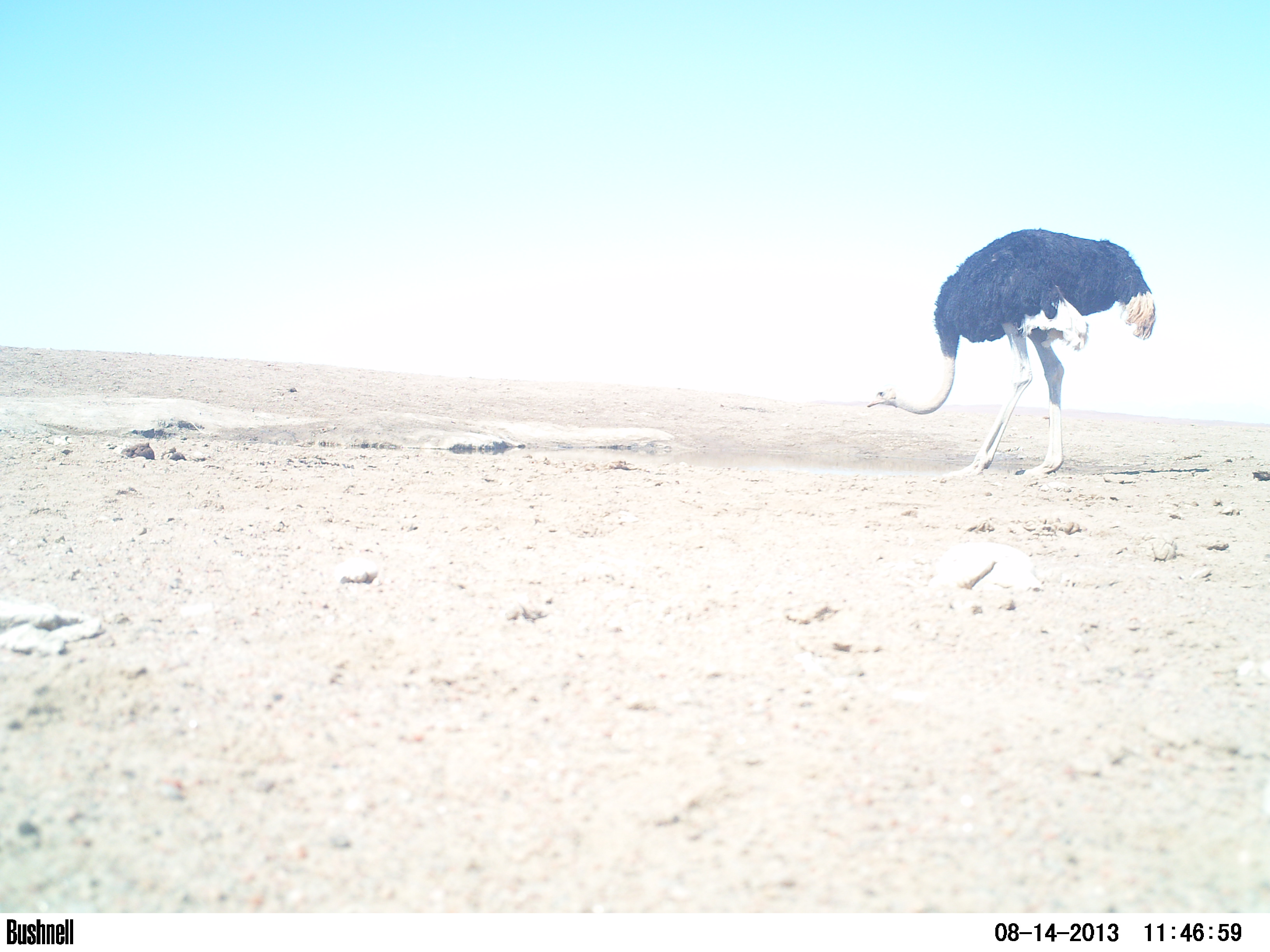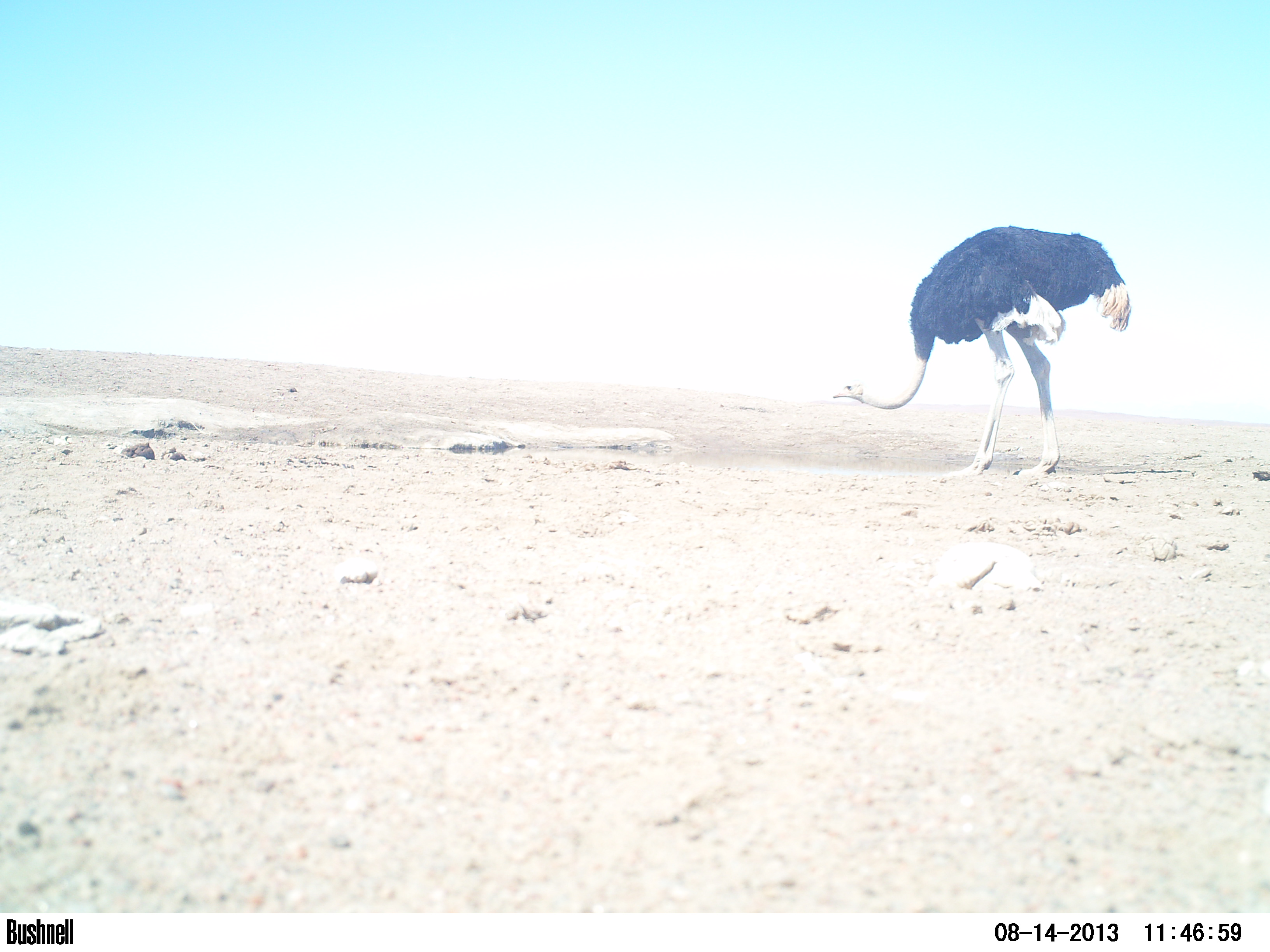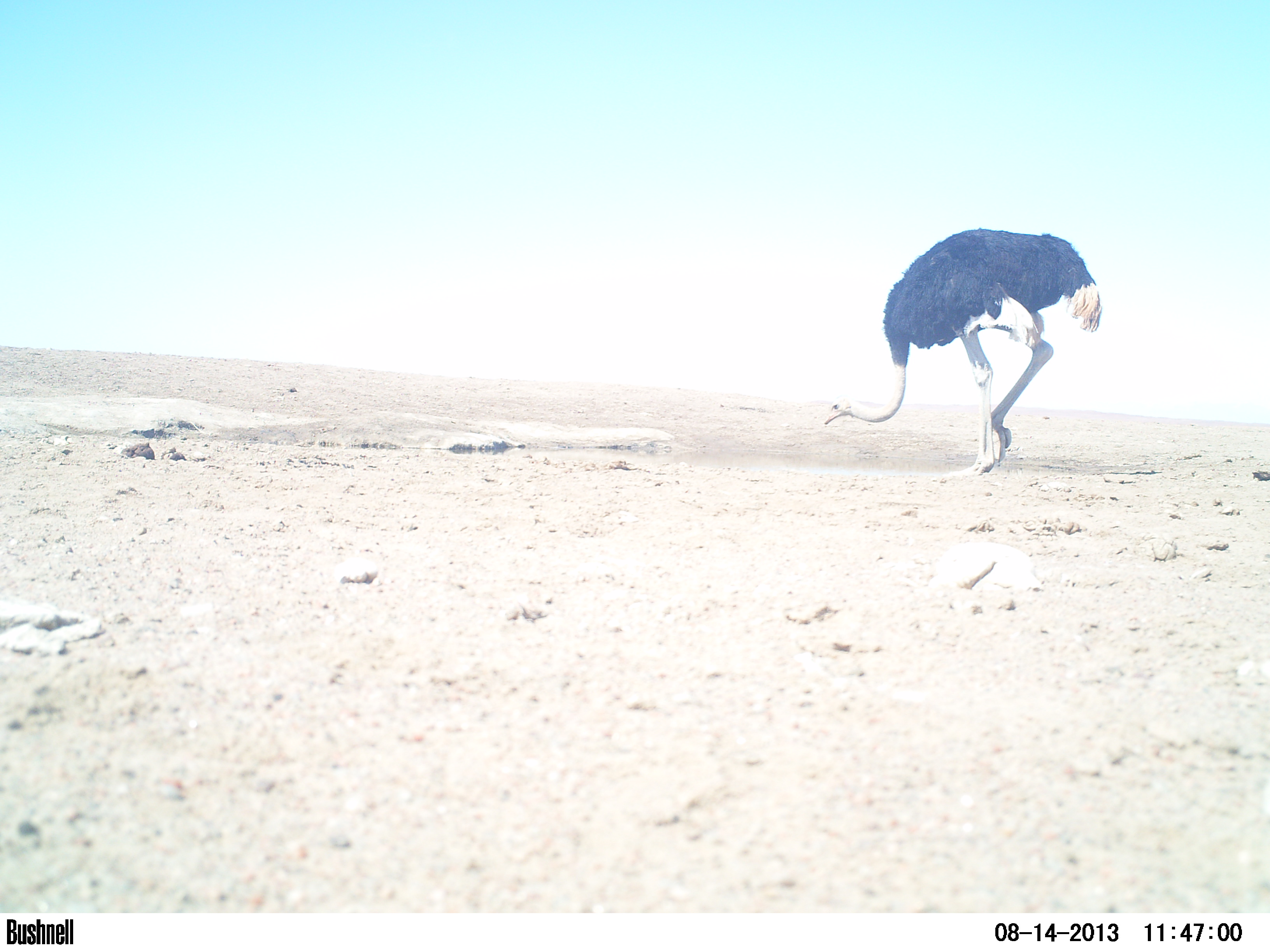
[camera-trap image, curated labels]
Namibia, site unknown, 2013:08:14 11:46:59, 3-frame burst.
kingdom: Animalia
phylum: Chordata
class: Aves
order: Struthioniformes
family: Struthionidae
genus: Struthio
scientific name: Struthio camelus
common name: common ostrich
Struthio camelus (common ostrich).